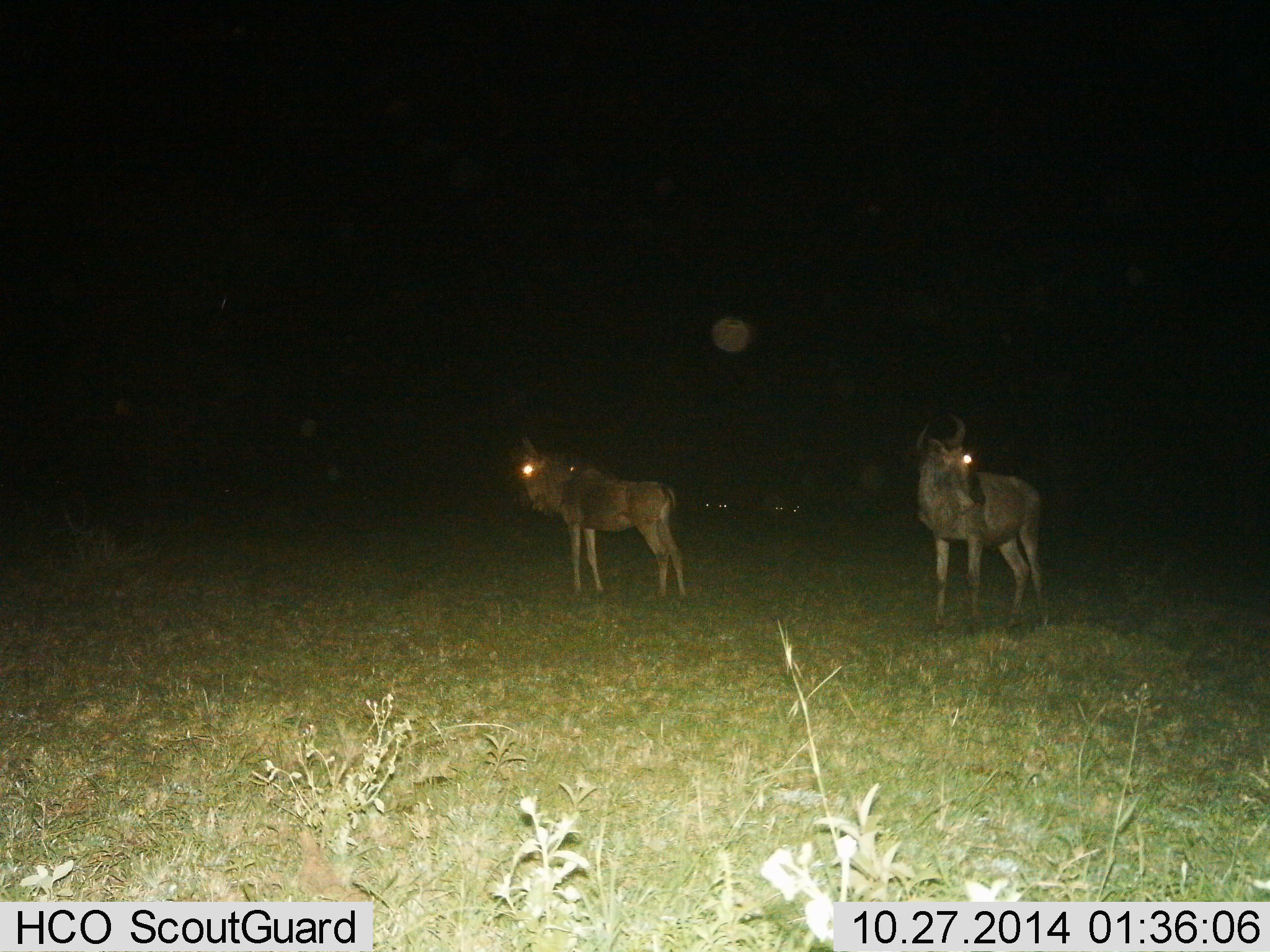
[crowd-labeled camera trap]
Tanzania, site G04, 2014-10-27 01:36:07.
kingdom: Animalia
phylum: Chordata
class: Mammalia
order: Artiodactyla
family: Bovidae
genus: Connochaetes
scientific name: Connochaetes taurinus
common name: blue wildebeest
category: wildebeest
Wildebeest (blue wildebeest) (Connochaetes taurinus), count 2. Behavior (volunteer vote fractions): standing 82%, resting 0%, moving 18%, interacting 0%. Young present (vote fraction): 0%. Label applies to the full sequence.